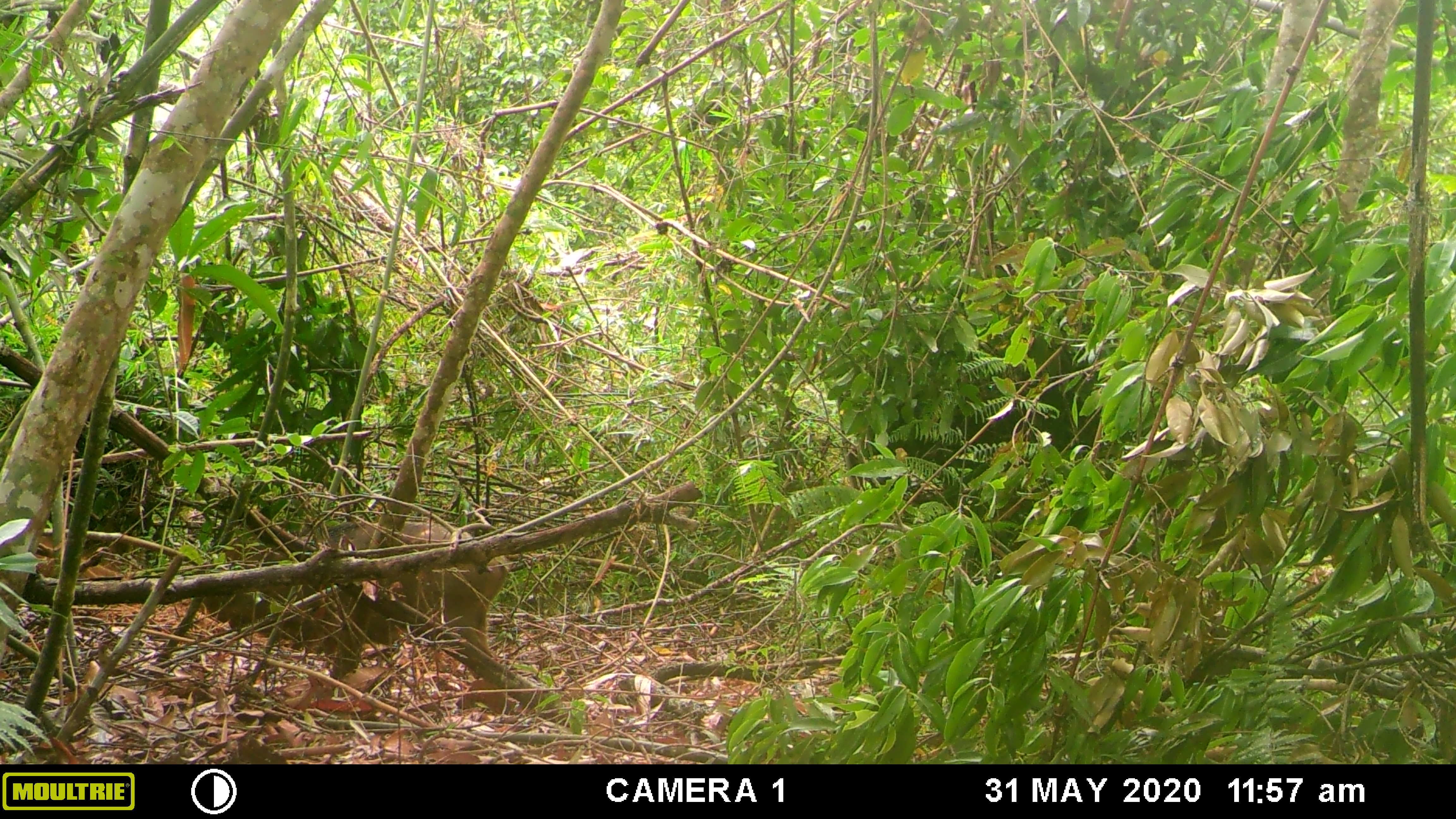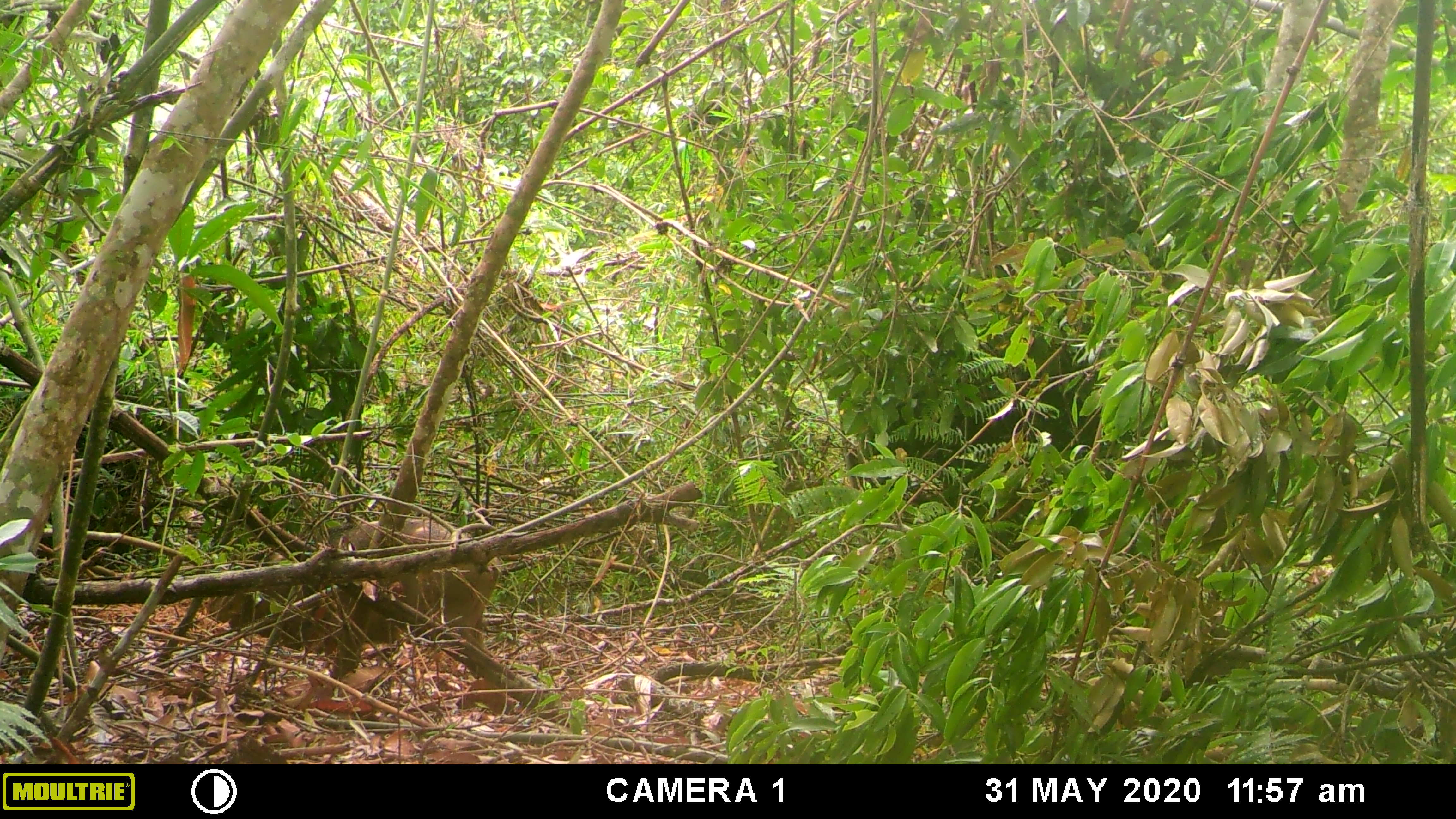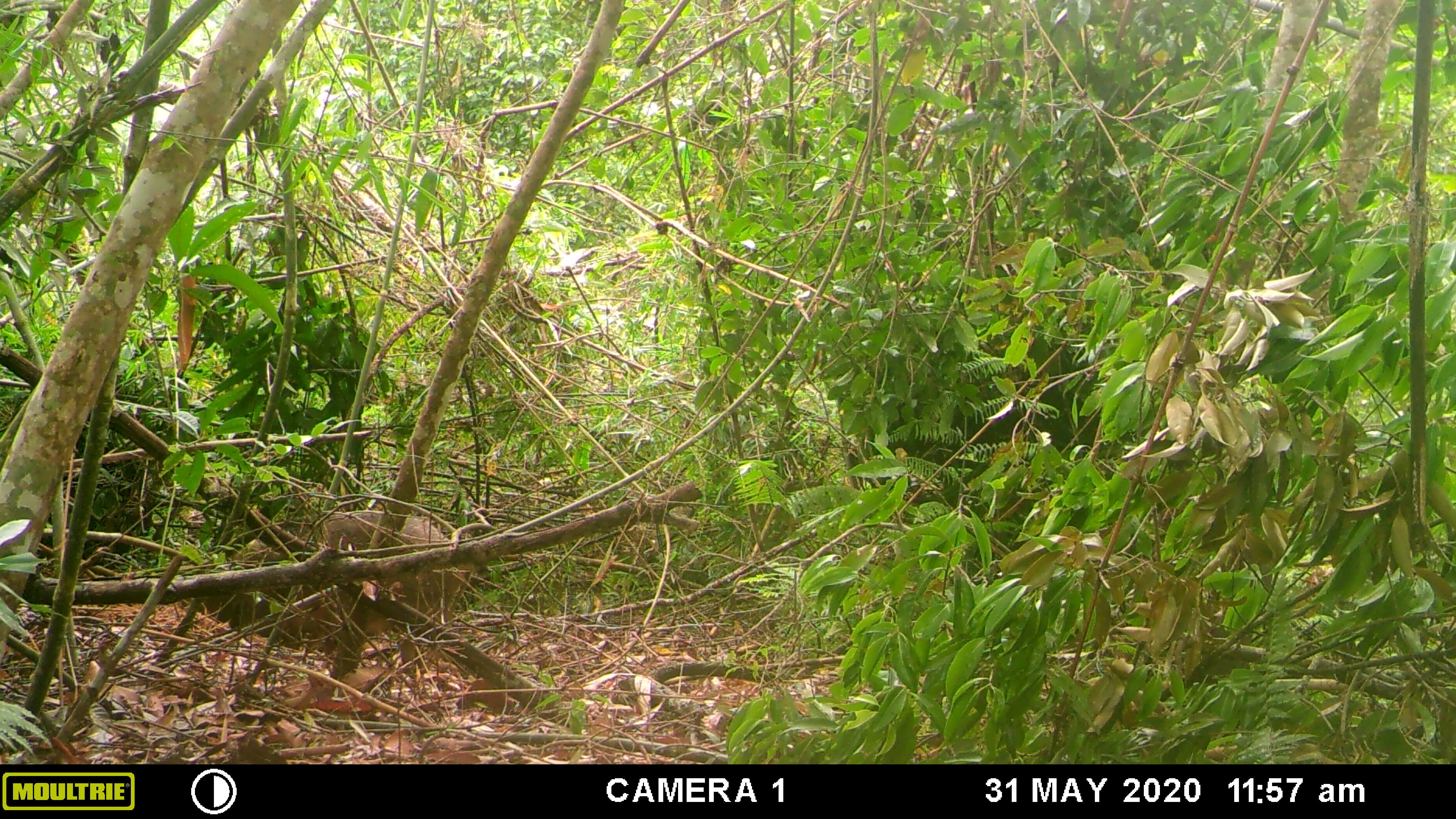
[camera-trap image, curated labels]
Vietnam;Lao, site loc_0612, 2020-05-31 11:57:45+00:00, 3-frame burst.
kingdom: Animalia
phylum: Chordata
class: Mammalia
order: Artiodactyla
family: Suidae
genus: Sus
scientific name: Sus scrofa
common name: eurasian wild pig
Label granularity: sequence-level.